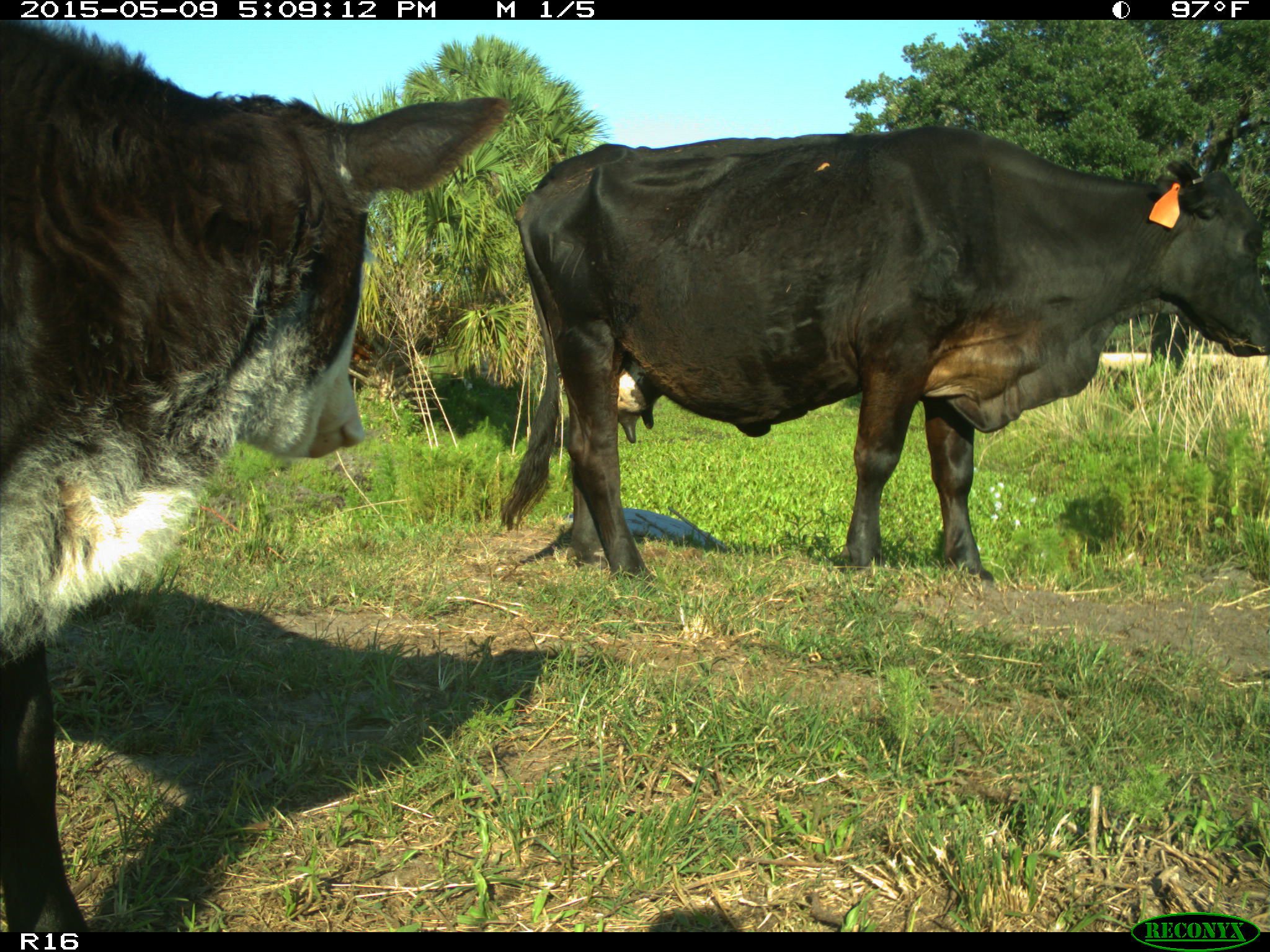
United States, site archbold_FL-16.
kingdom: Animalia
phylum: Chordata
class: Mammalia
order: Artiodactyla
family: Bovidae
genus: Bos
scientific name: Bos taurus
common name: domestic cow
Bos taurus (domestic cow).